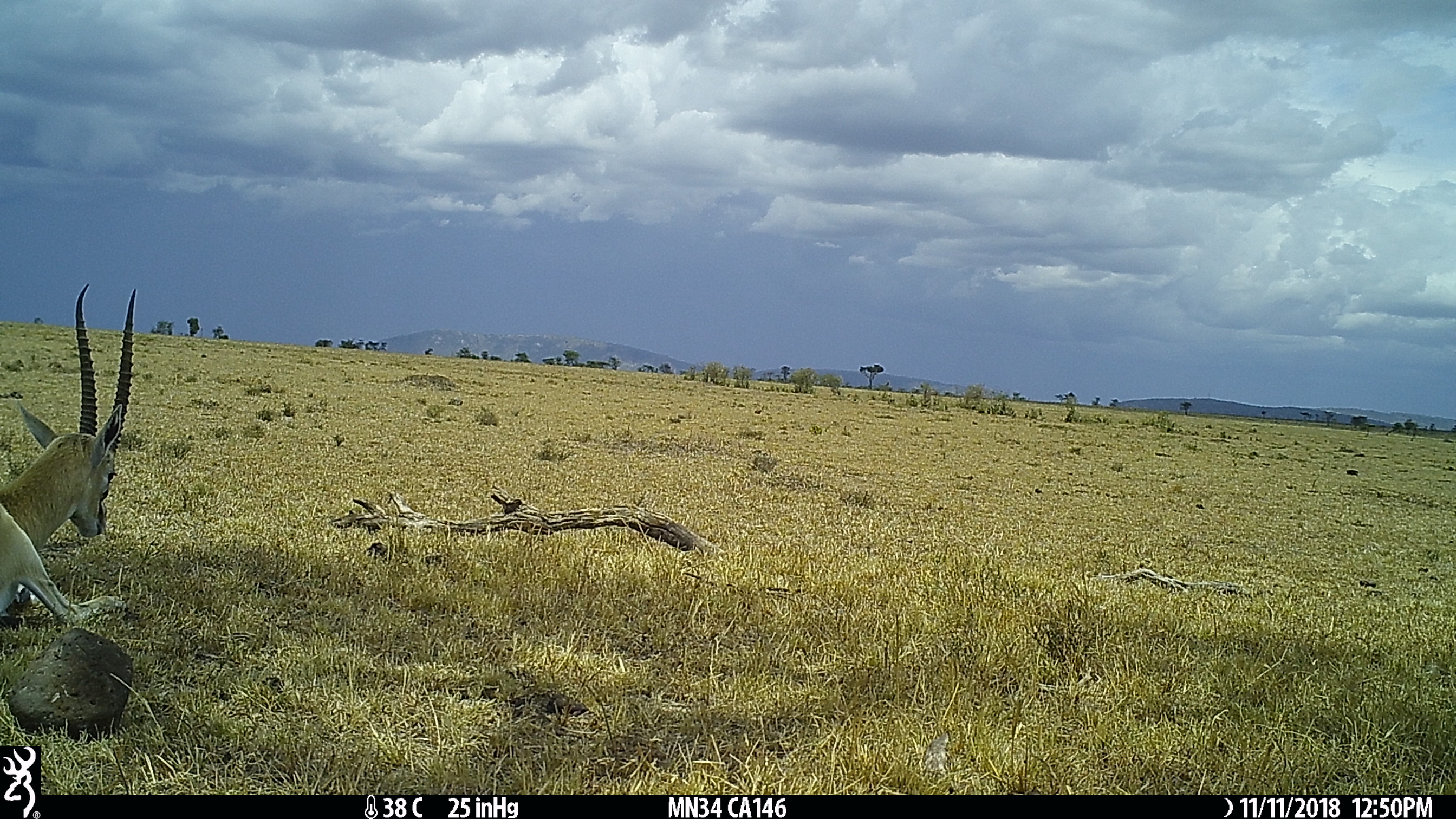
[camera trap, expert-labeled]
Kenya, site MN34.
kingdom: Animalia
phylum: Chordata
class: Mammalia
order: Artiodactyla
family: Bovidae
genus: Eudorcas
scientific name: Eudorcas thomsonii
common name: thomon's gazelle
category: gazelle thomsons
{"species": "gazelle thomsons (thomon's gazelle) (Eudorcas thomsonii)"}